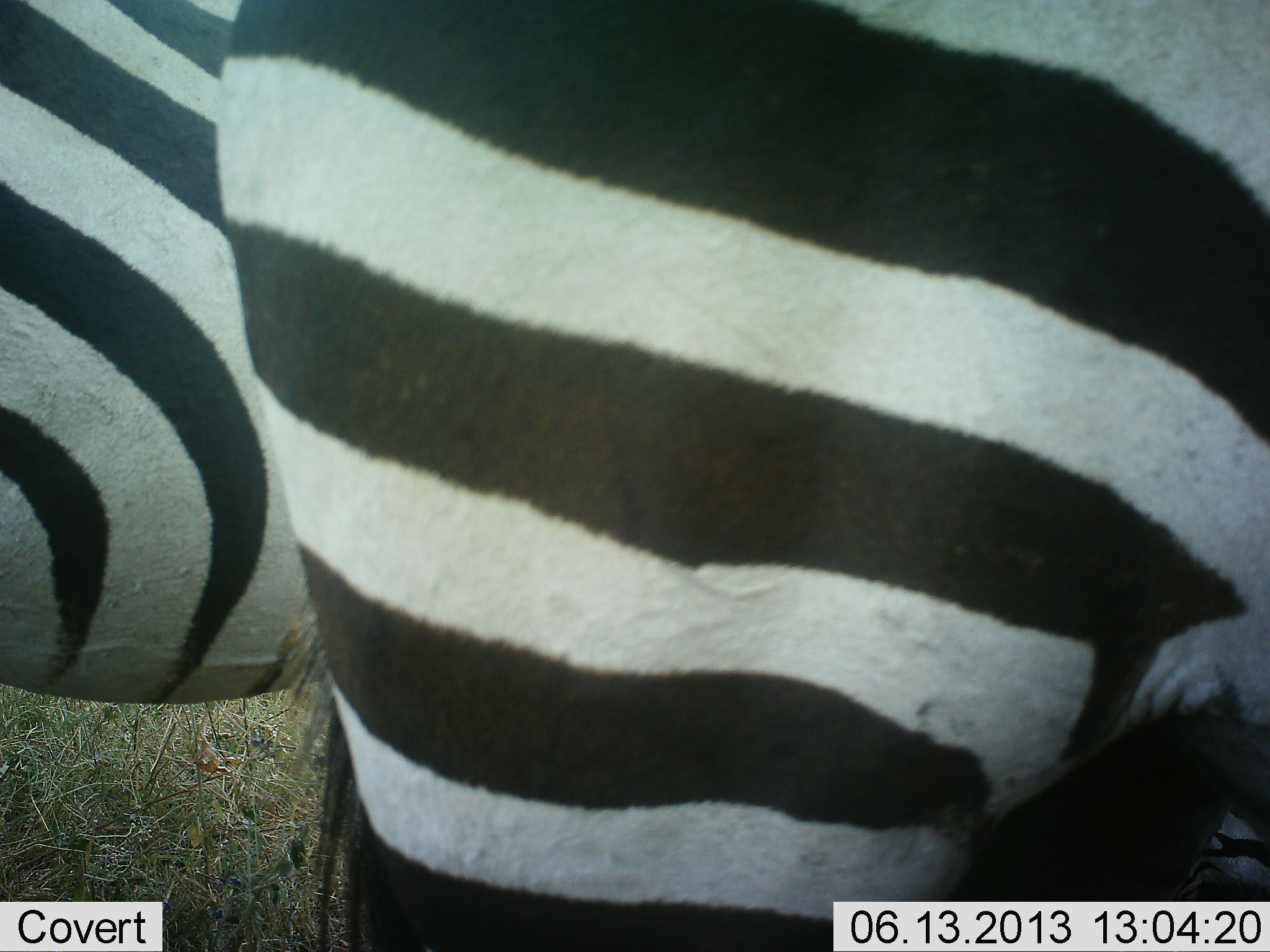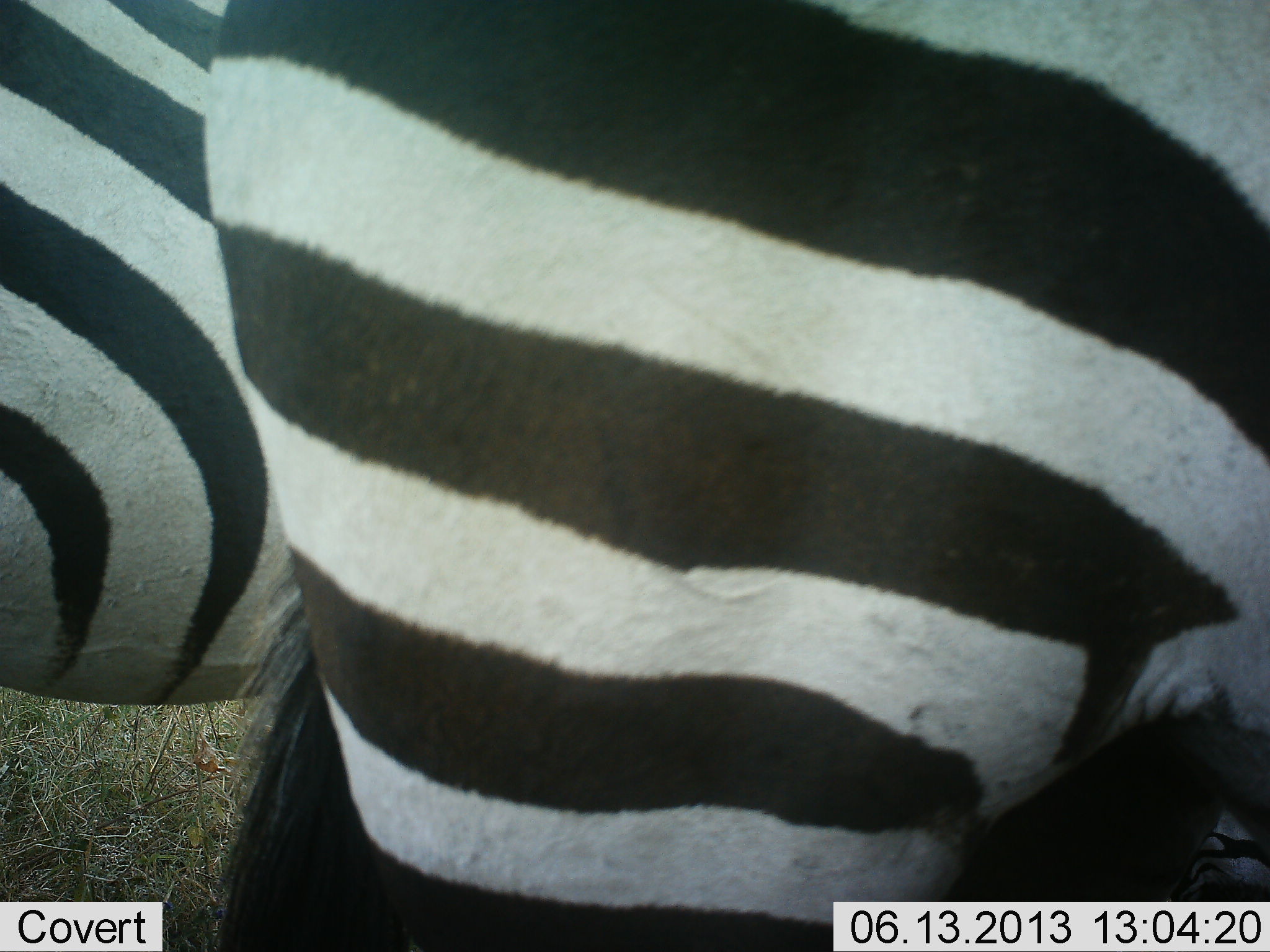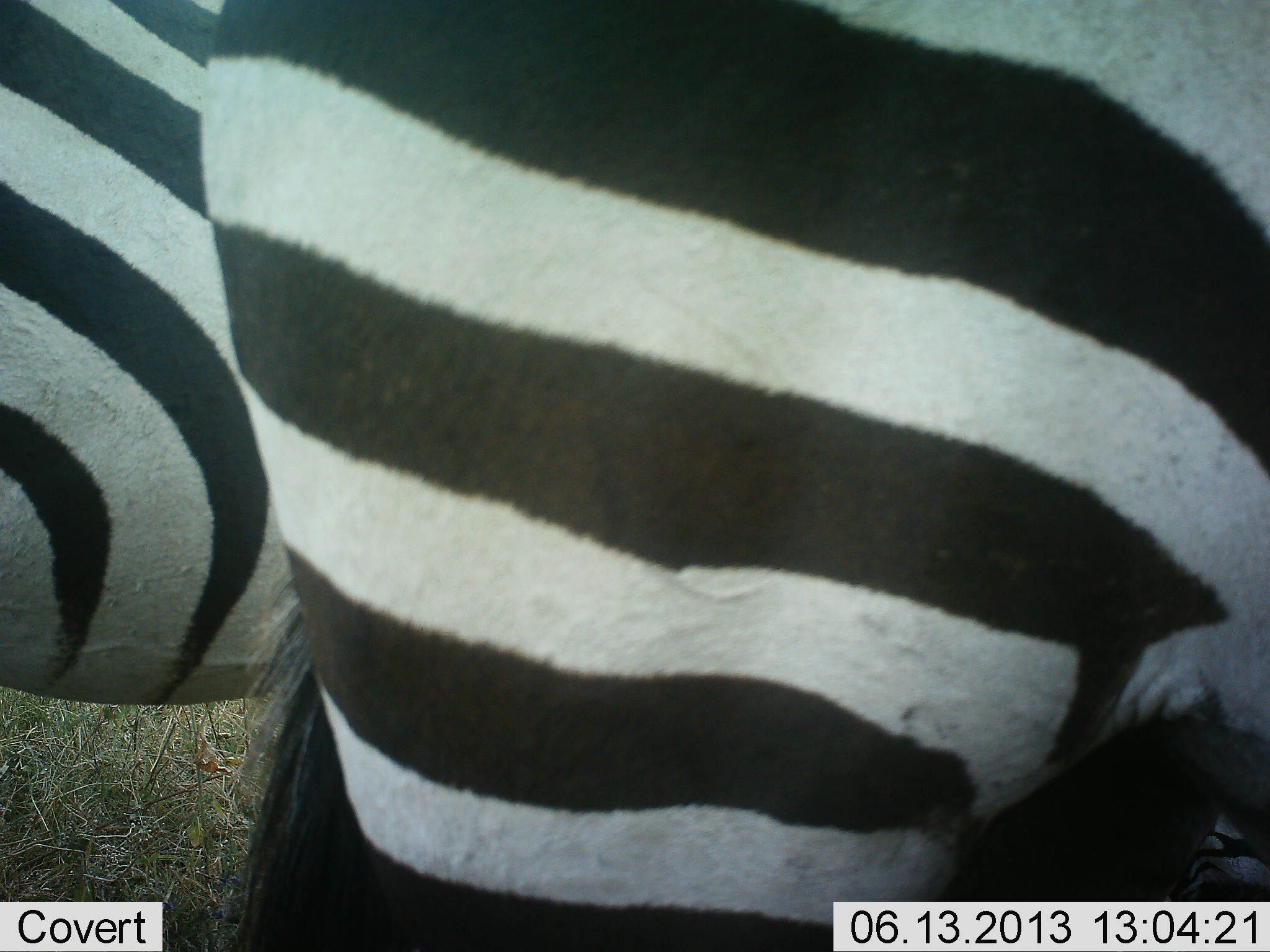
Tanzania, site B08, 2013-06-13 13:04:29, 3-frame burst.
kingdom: Animalia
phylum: Chordata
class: Mammalia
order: Perissodactyla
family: Equidae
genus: Equus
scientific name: Equus quagga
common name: plains zebra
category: zebra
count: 2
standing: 90%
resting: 10%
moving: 0%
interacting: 0%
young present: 0%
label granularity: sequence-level